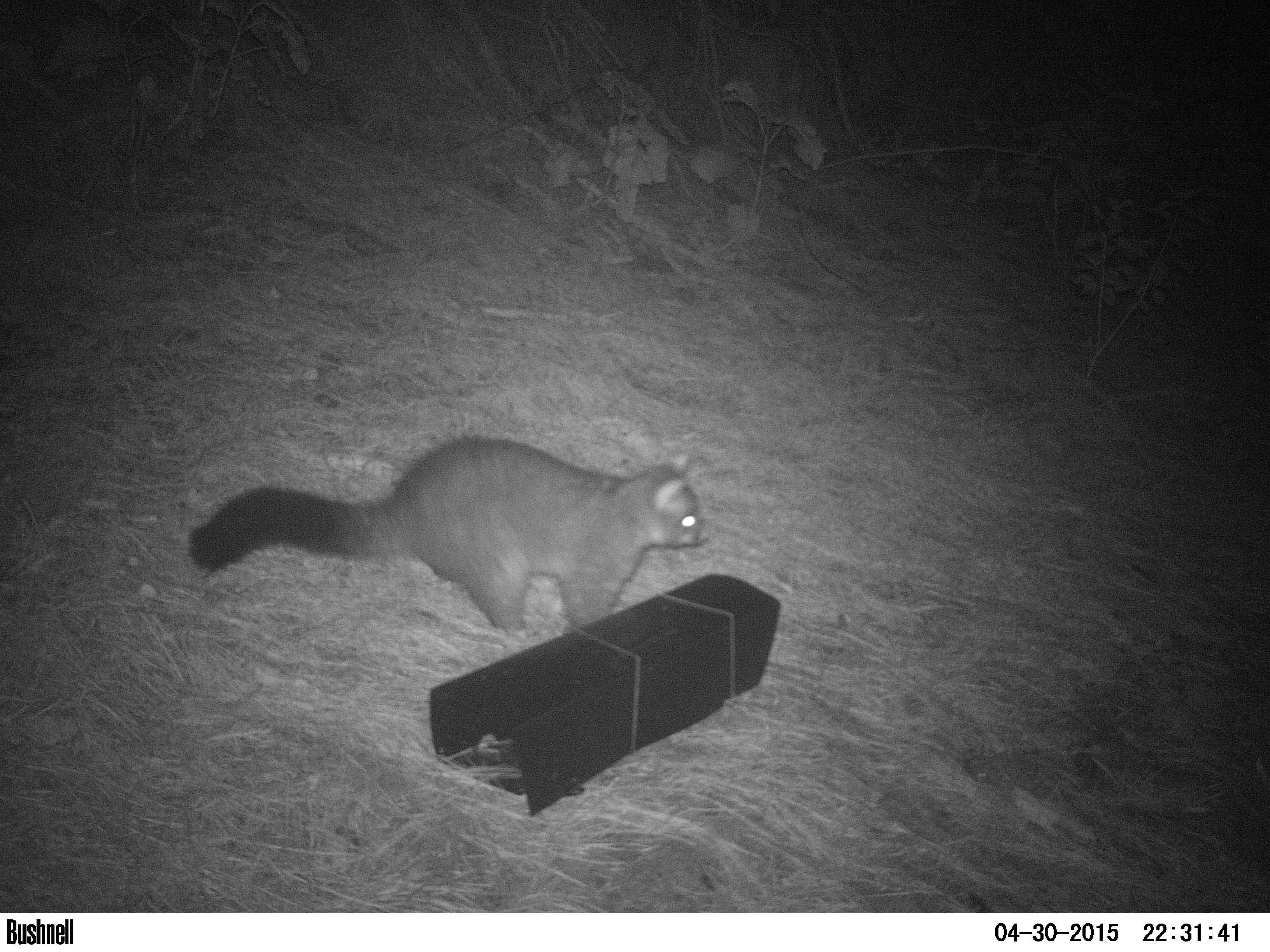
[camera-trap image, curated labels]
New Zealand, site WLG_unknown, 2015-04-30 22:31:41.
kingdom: Animalia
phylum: Chordata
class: Mammalia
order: Diprotodontia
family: Phalangeridae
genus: Trichosurus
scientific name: Trichosurus vulpecula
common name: common brushtail possum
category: possum